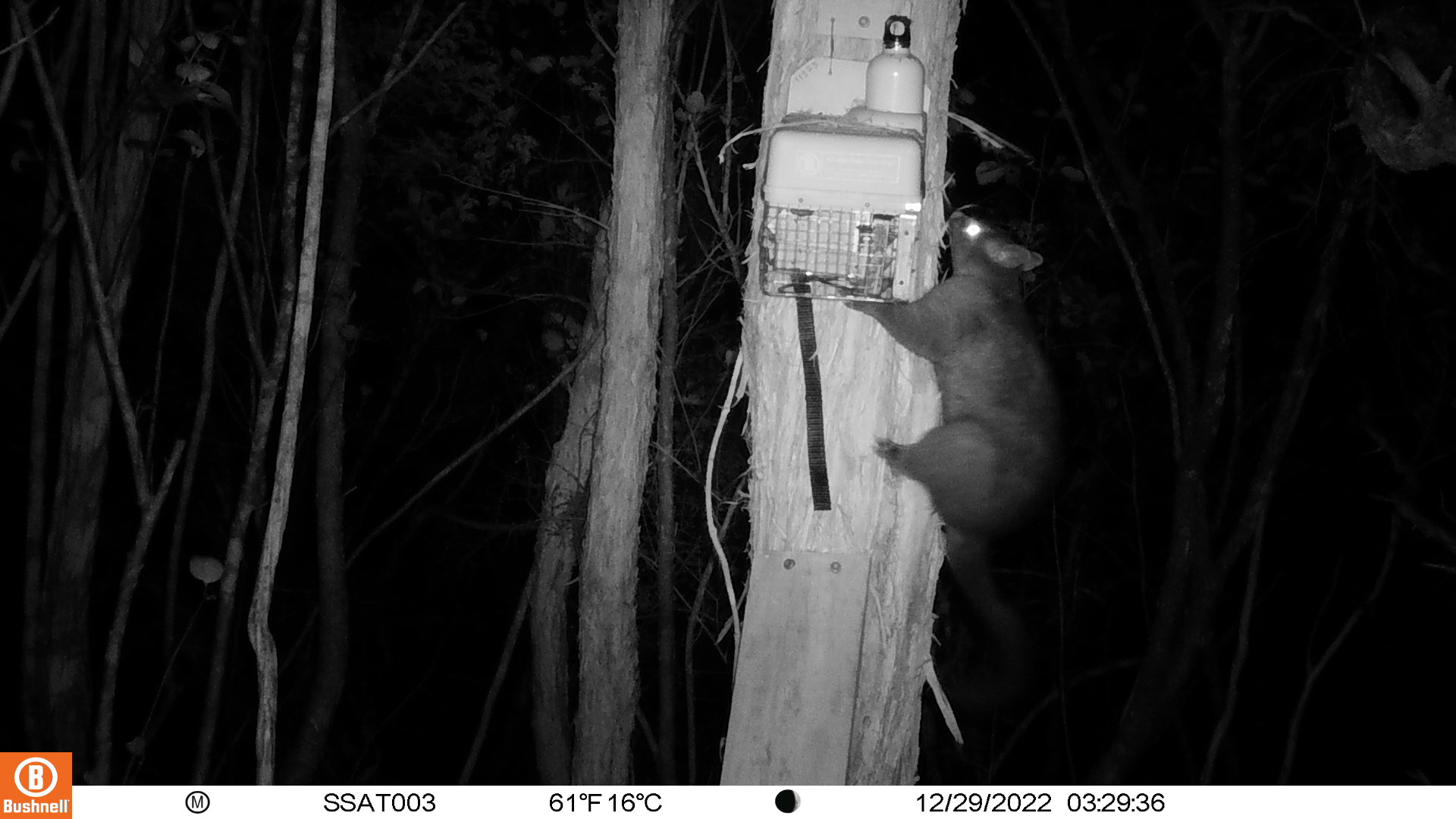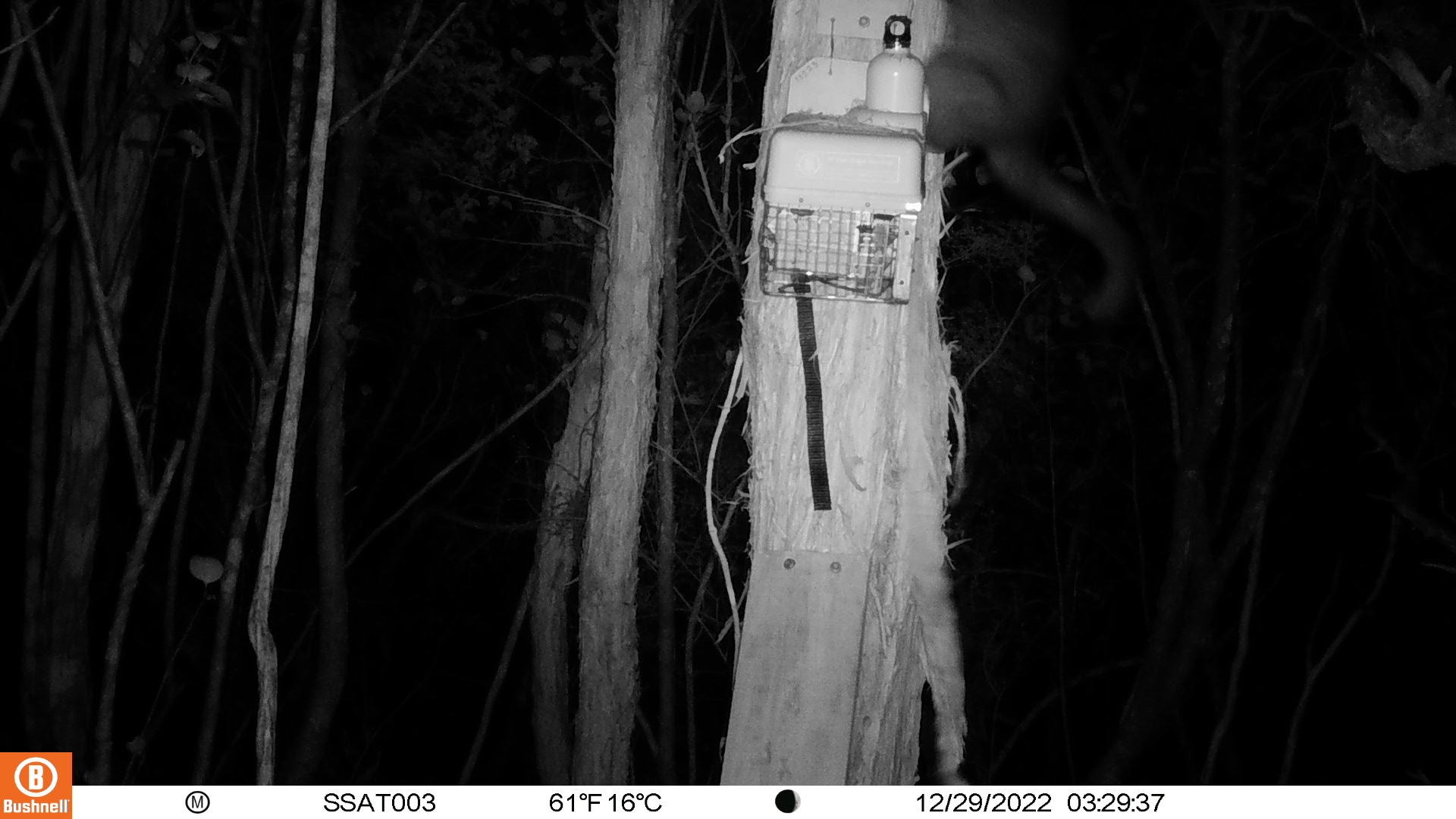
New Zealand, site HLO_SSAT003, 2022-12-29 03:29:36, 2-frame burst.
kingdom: Animalia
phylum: Chordata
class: Mammalia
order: Diprotodontia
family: Phalangeridae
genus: Trichosurus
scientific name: Trichosurus vulpecula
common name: common brushtail possum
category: possum